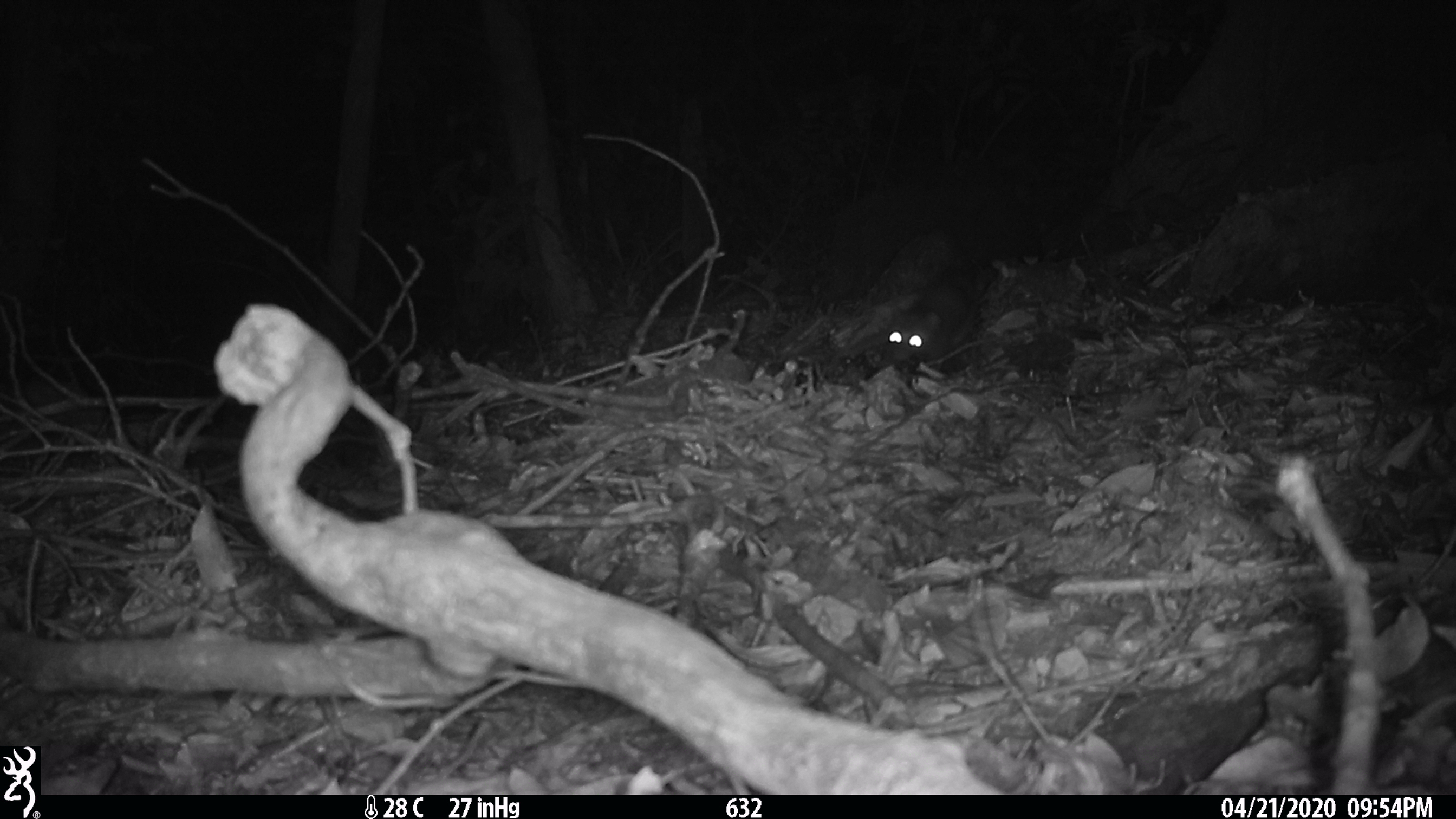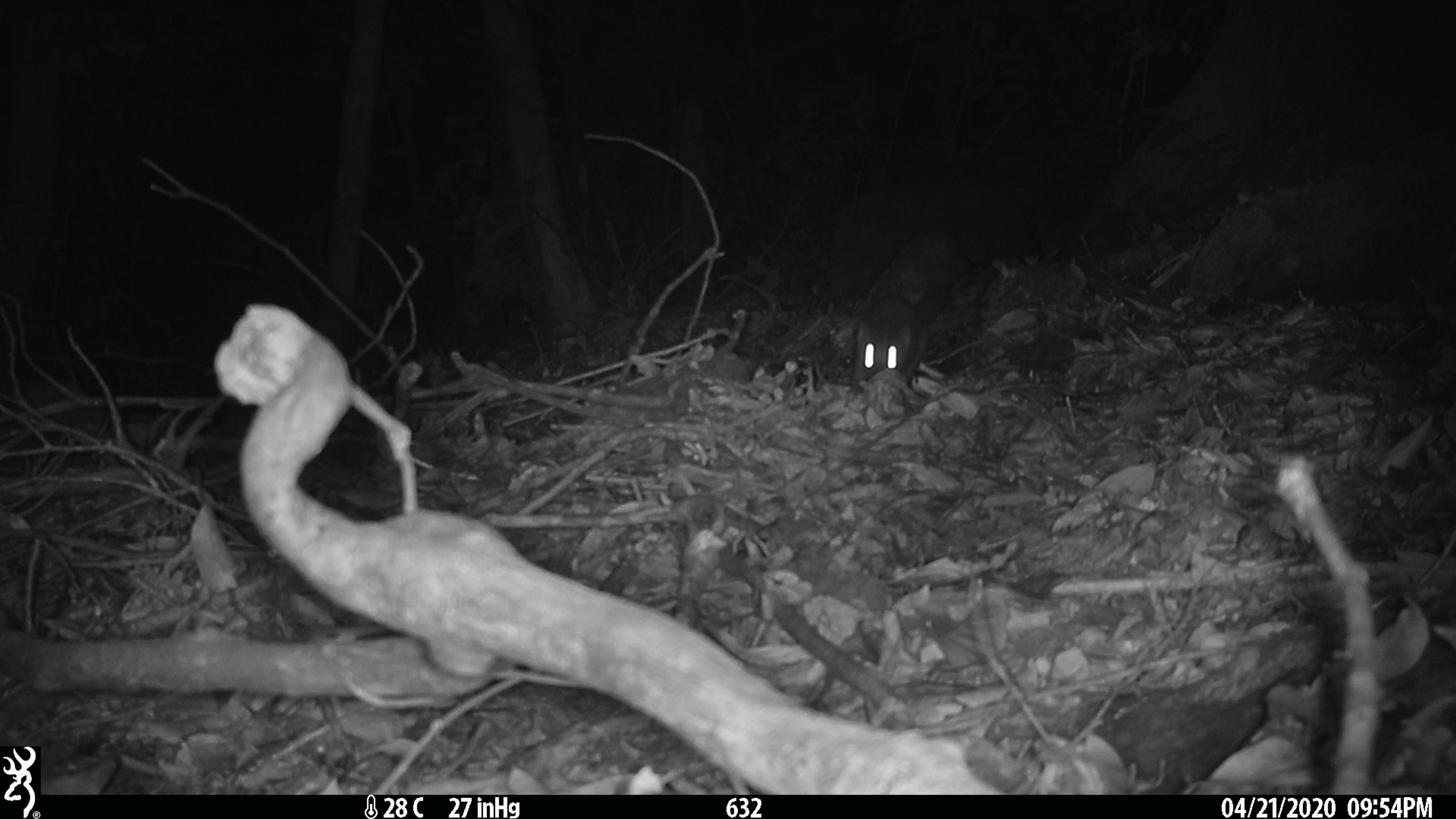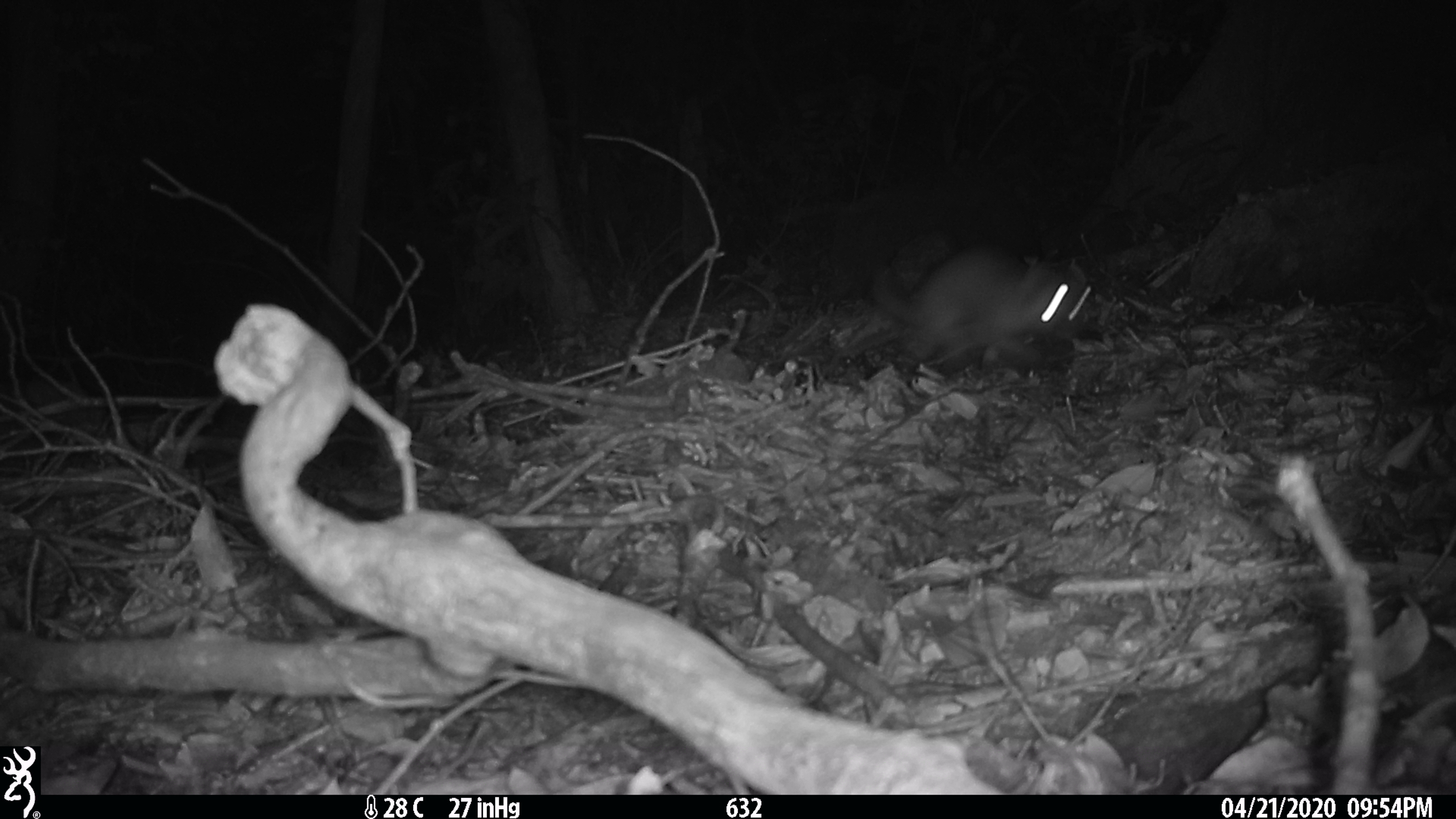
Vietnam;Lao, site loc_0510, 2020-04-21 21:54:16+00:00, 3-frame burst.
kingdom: Animalia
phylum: Chordata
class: Mammalia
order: Carnivora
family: Mustelidae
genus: Melogale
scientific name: Melogale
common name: ferret badger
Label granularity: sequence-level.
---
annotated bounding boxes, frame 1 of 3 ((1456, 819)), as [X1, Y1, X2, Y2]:
ferret badger: [880, 266, 973, 377]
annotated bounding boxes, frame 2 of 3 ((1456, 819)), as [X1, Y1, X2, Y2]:
ferret badger: [849, 290, 945, 388]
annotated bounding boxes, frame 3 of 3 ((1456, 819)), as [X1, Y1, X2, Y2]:
ferret badger: [871, 243, 1095, 372]